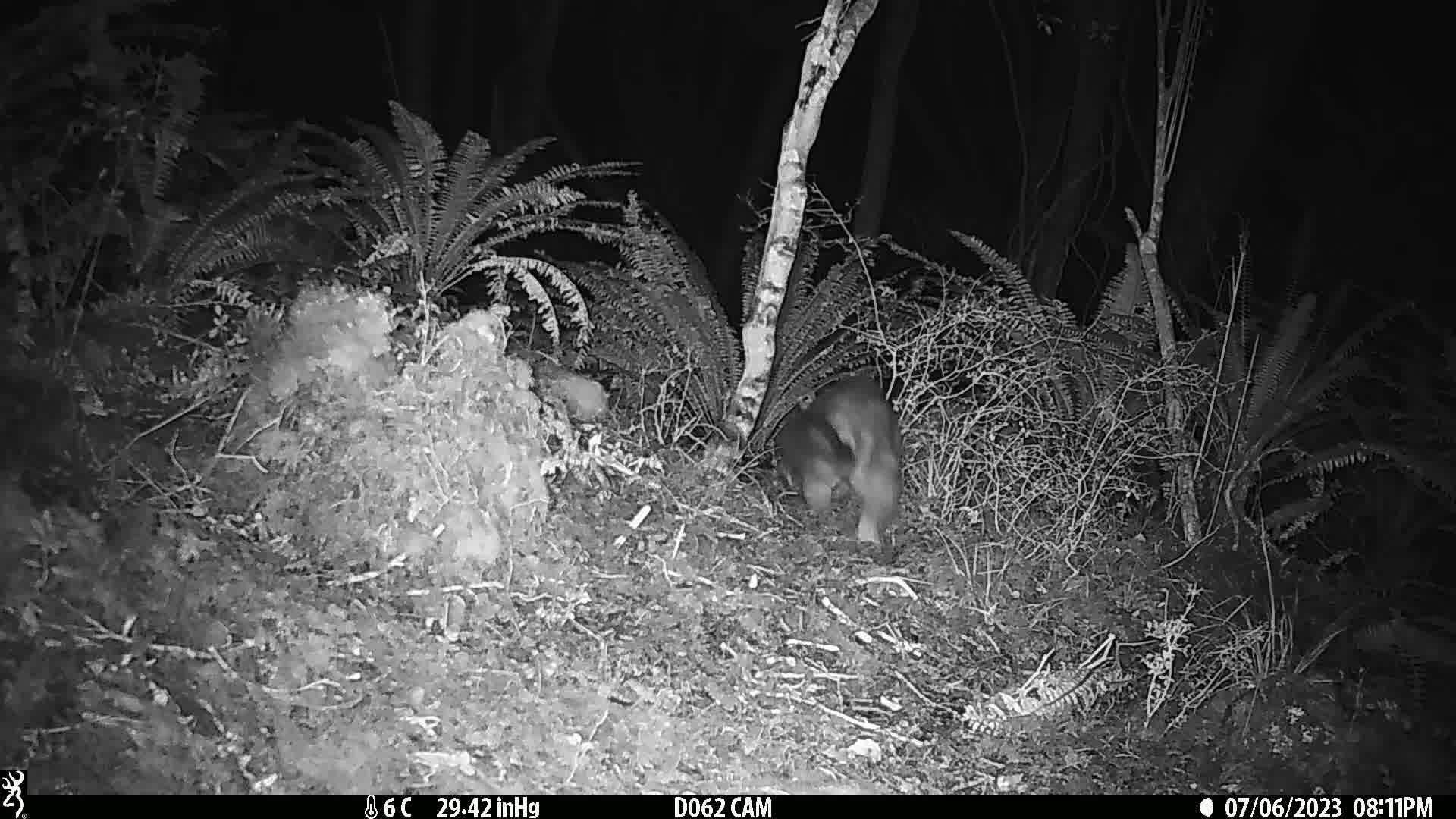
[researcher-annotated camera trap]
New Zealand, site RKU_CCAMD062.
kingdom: Animalia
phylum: Chordata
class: Mammalia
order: Diprotodontia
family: Phalangeridae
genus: Trichosurus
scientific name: Trichosurus vulpecula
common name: common brushtail possum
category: possum